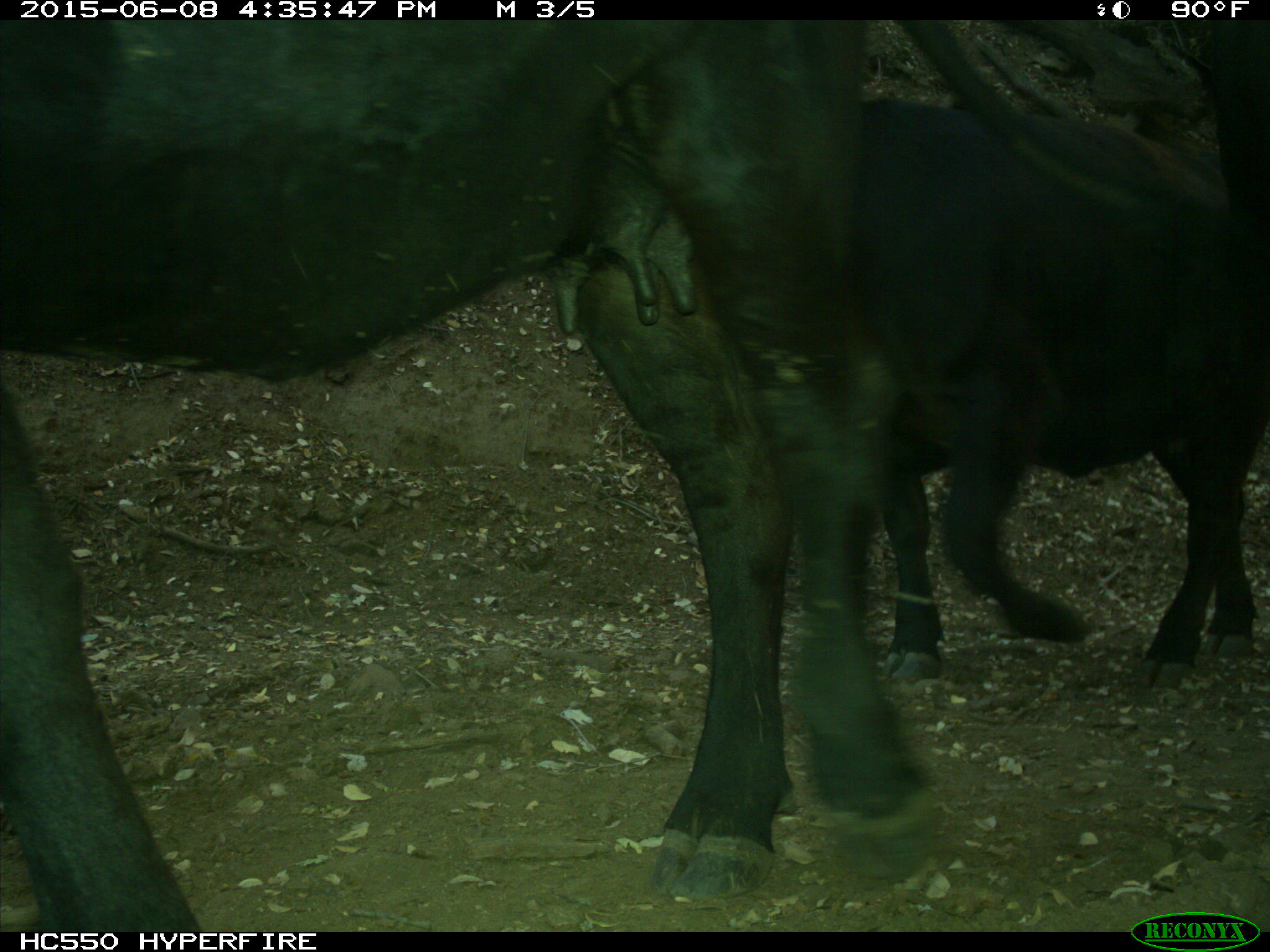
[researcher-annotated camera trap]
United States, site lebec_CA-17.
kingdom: Animalia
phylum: Chordata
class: Mammalia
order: Artiodactyla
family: Bovidae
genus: Bos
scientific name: Bos taurus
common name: domestic cow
Bos taurus (domestic cow).